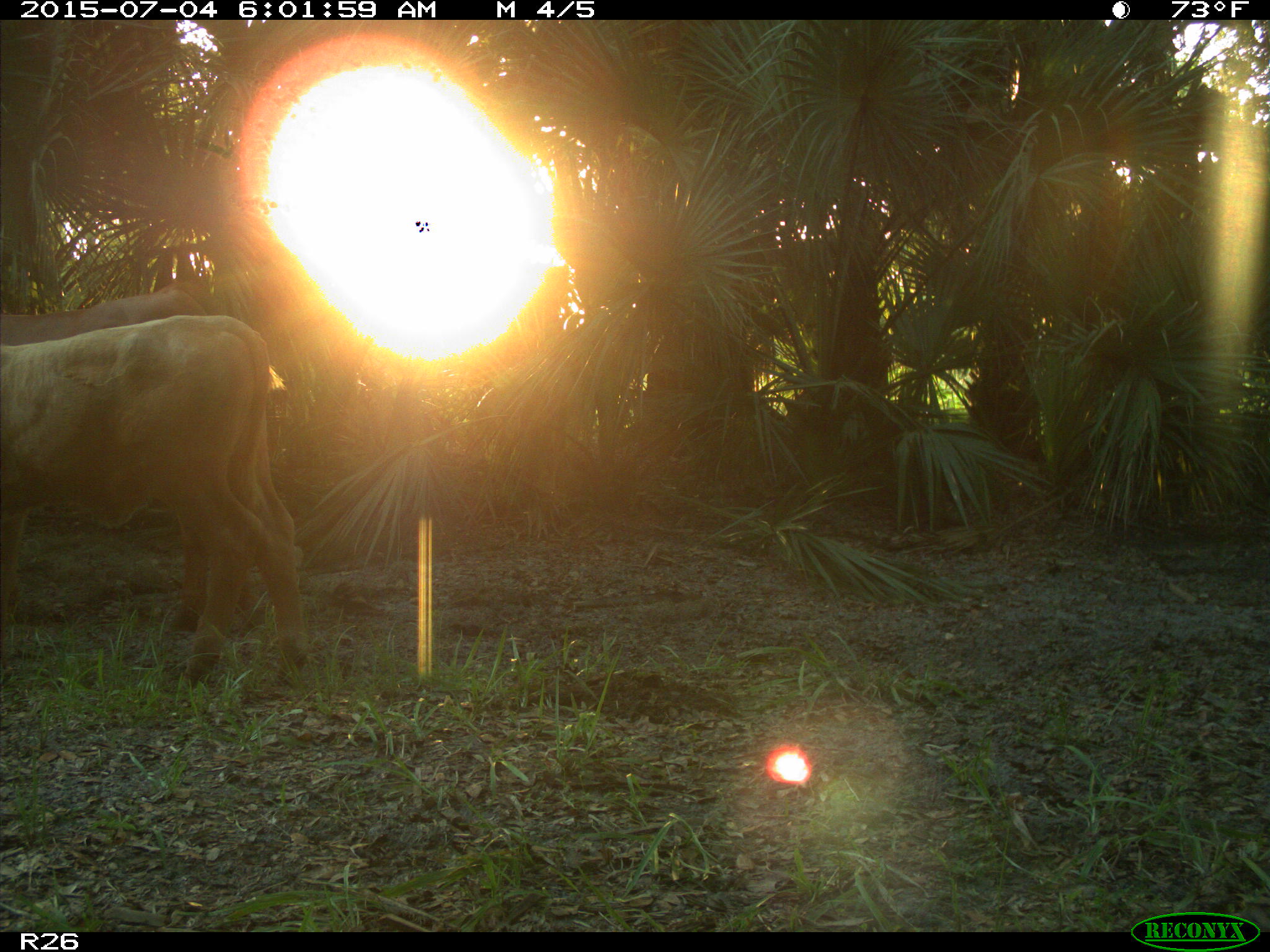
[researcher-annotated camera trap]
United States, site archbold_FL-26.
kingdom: Animalia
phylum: Chordata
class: Mammalia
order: Artiodactyla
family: Bovidae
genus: Bos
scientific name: Bos taurus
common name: domestic cow